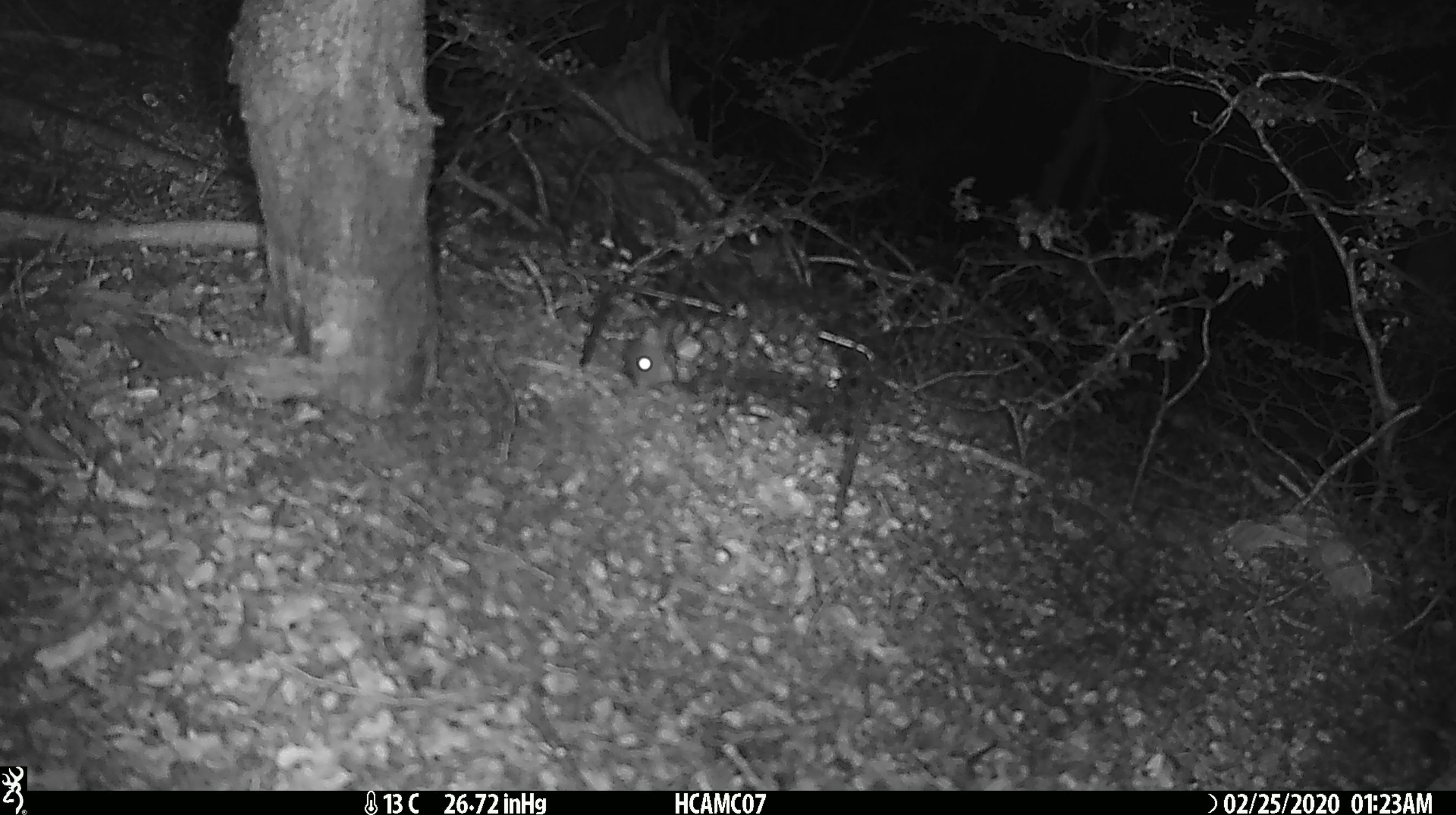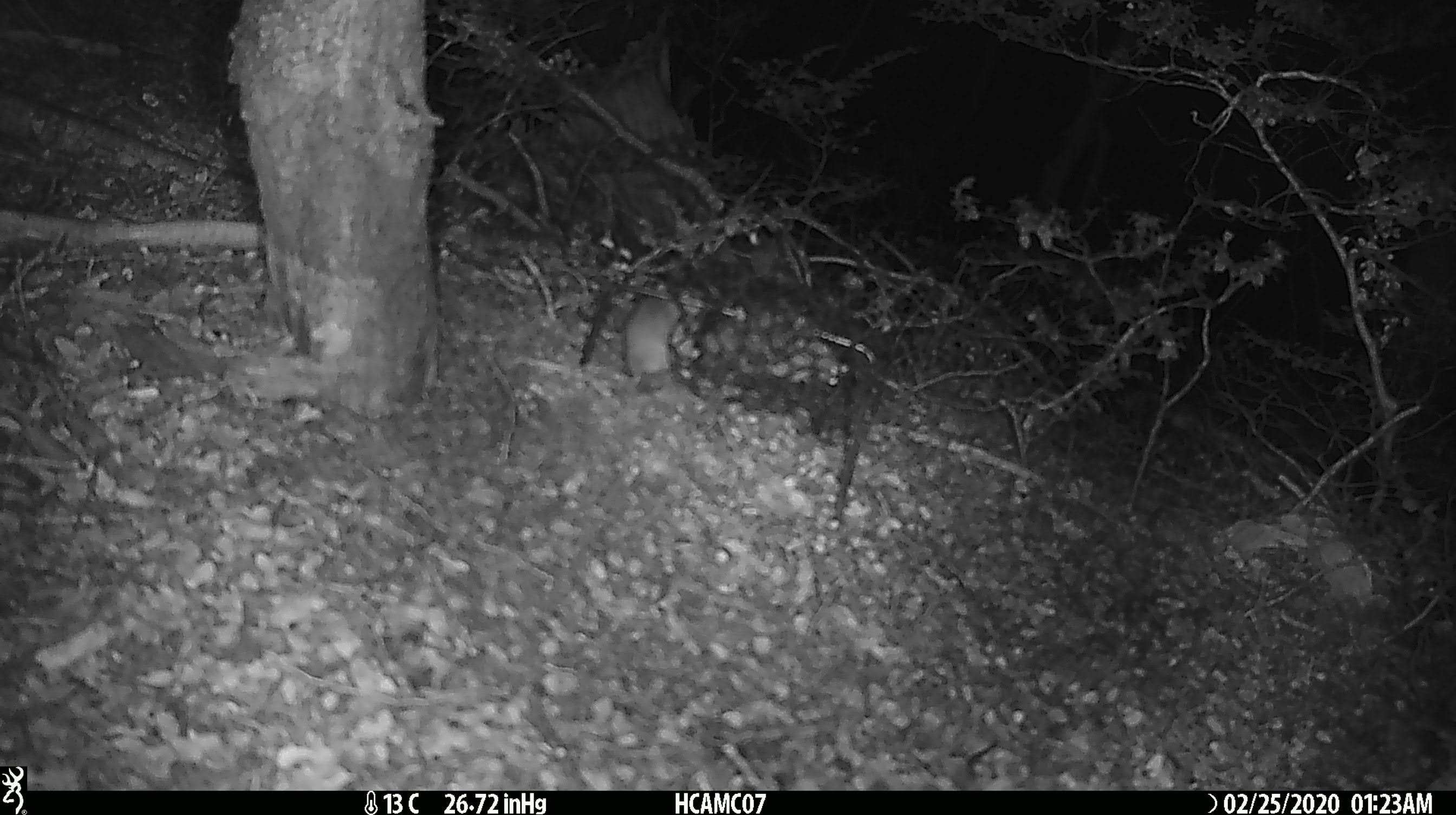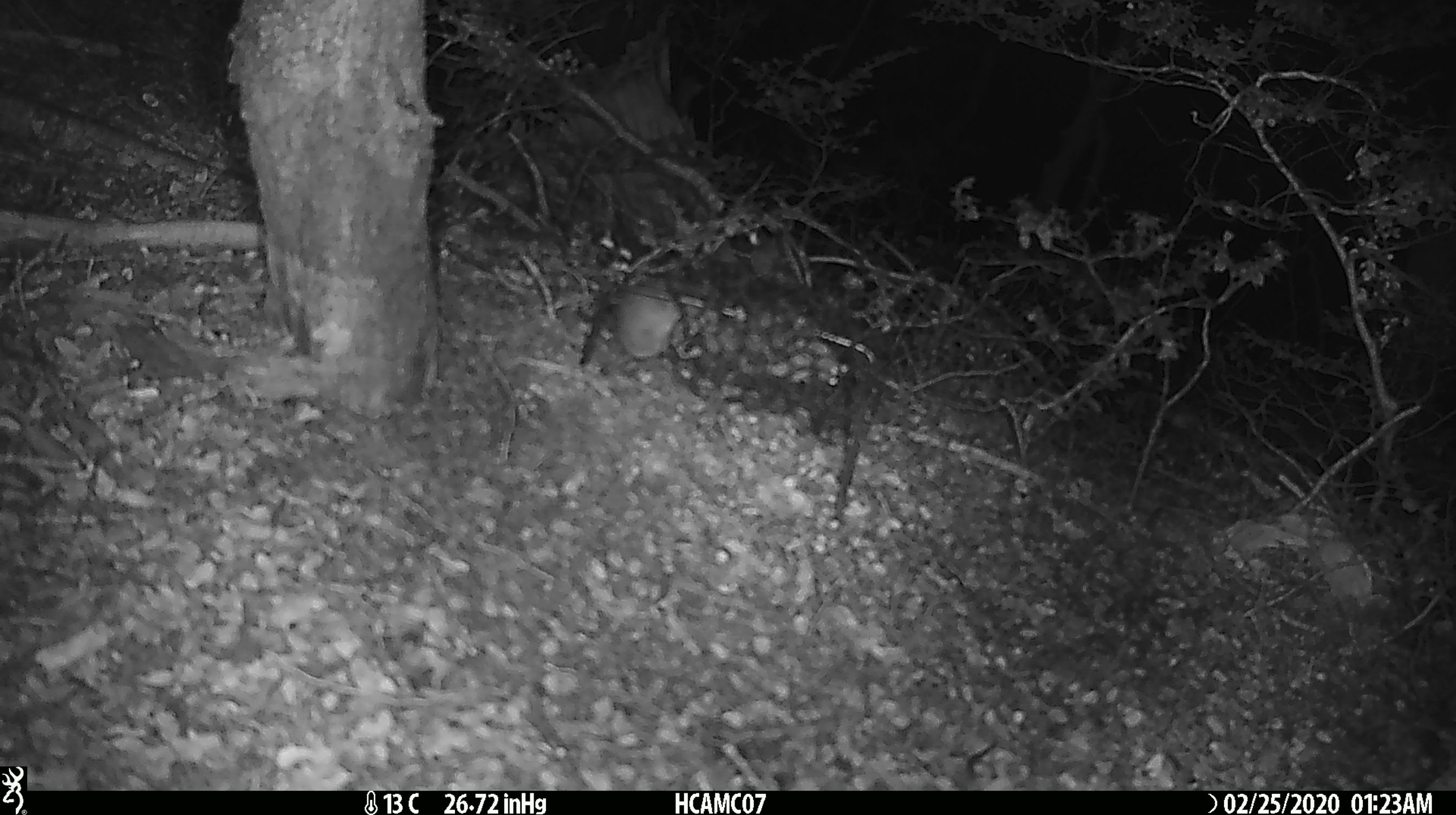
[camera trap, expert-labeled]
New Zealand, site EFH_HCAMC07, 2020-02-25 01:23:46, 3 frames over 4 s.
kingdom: Animalia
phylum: Chordata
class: Mammalia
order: Rodentia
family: Muridae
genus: Mus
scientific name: Mus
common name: mouse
Mouse (Mus).